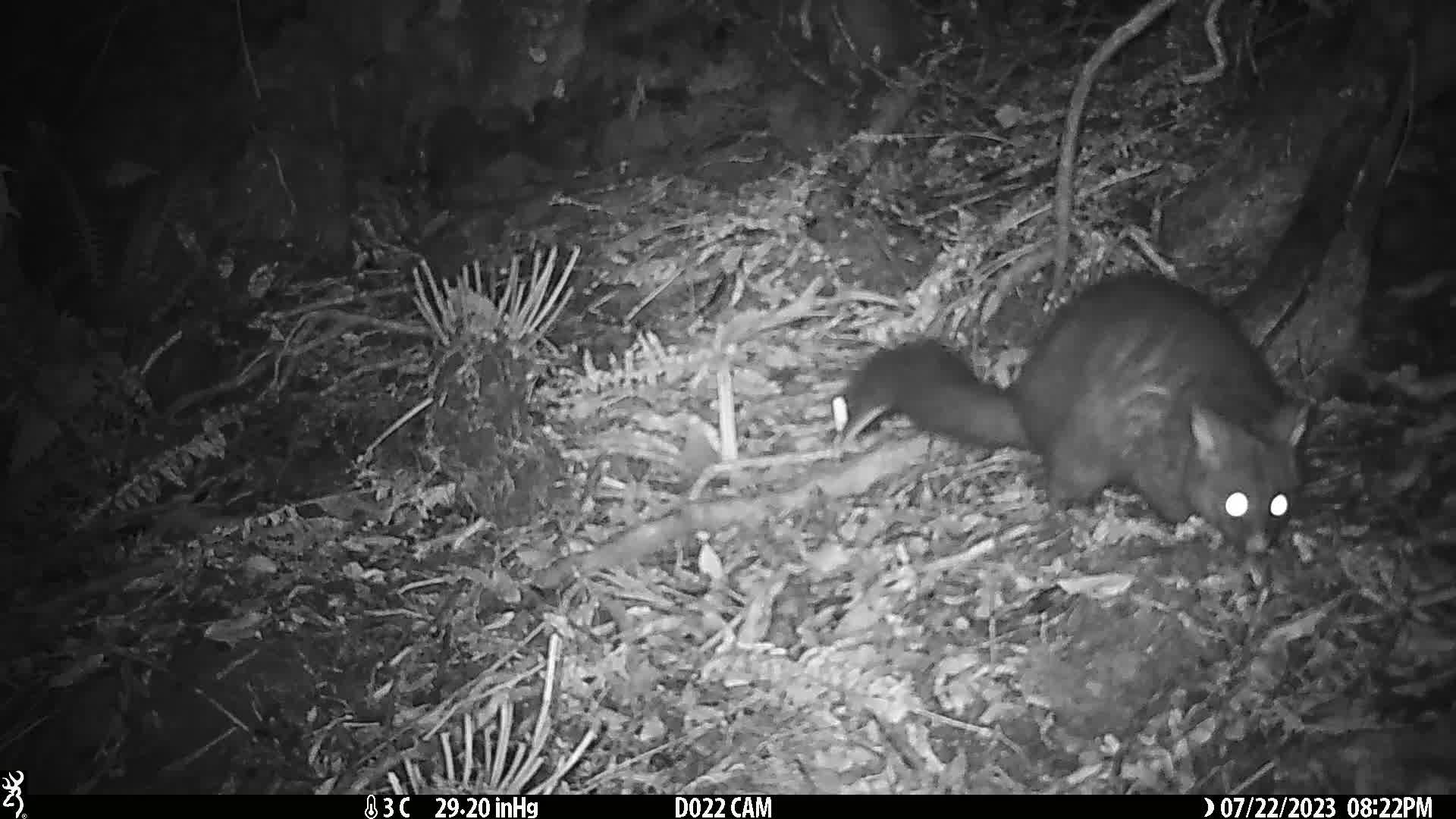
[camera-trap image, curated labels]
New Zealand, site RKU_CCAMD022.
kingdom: Animalia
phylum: Chordata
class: Mammalia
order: Diprotodontia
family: Phalangeridae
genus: Trichosurus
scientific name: Trichosurus vulpecula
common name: common brushtail possum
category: possum